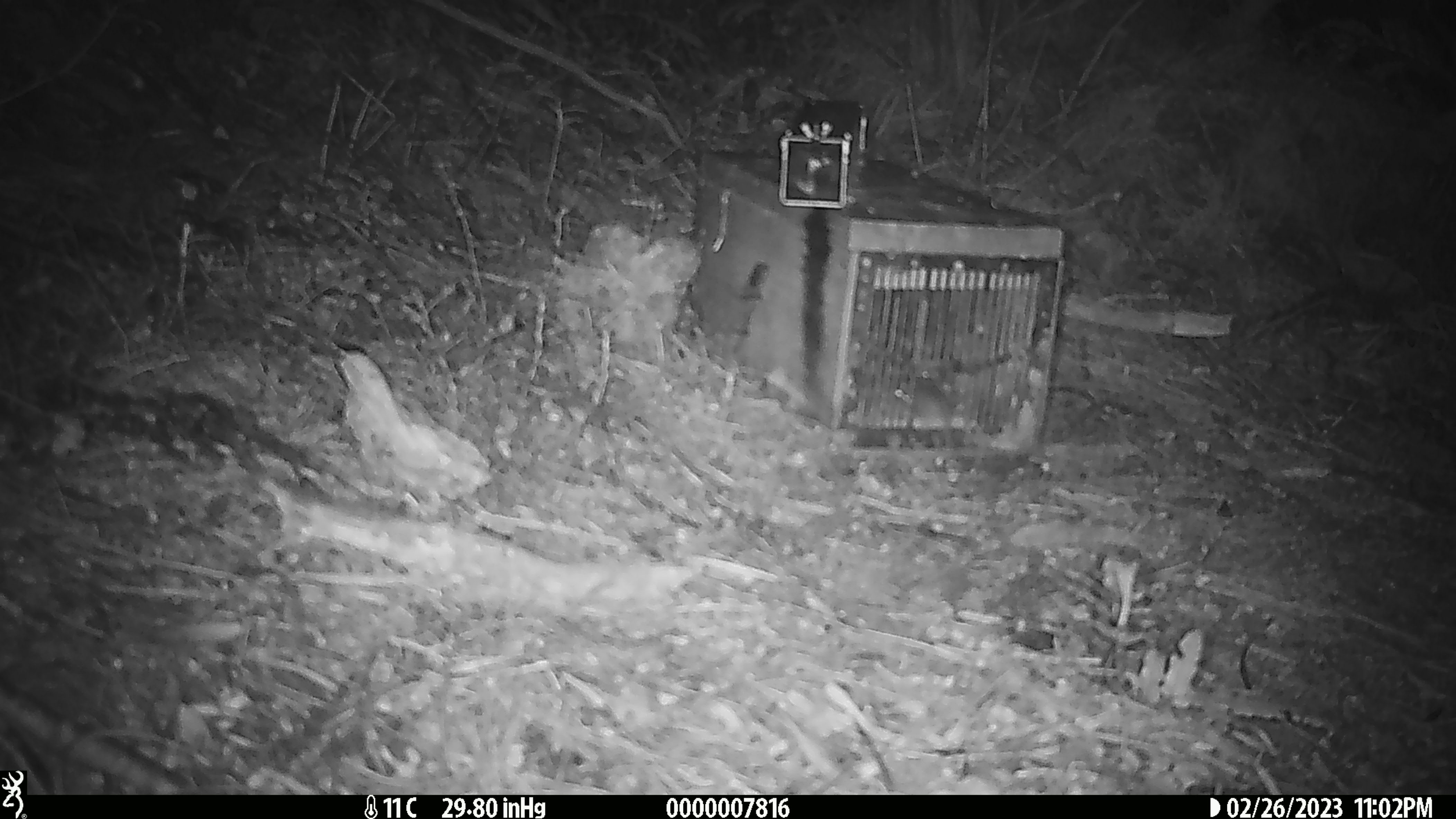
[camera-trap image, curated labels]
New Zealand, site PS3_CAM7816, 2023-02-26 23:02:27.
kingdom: Animalia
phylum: Chordata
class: Mammalia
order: Rodentia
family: Muridae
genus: Mus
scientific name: Mus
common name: mouse